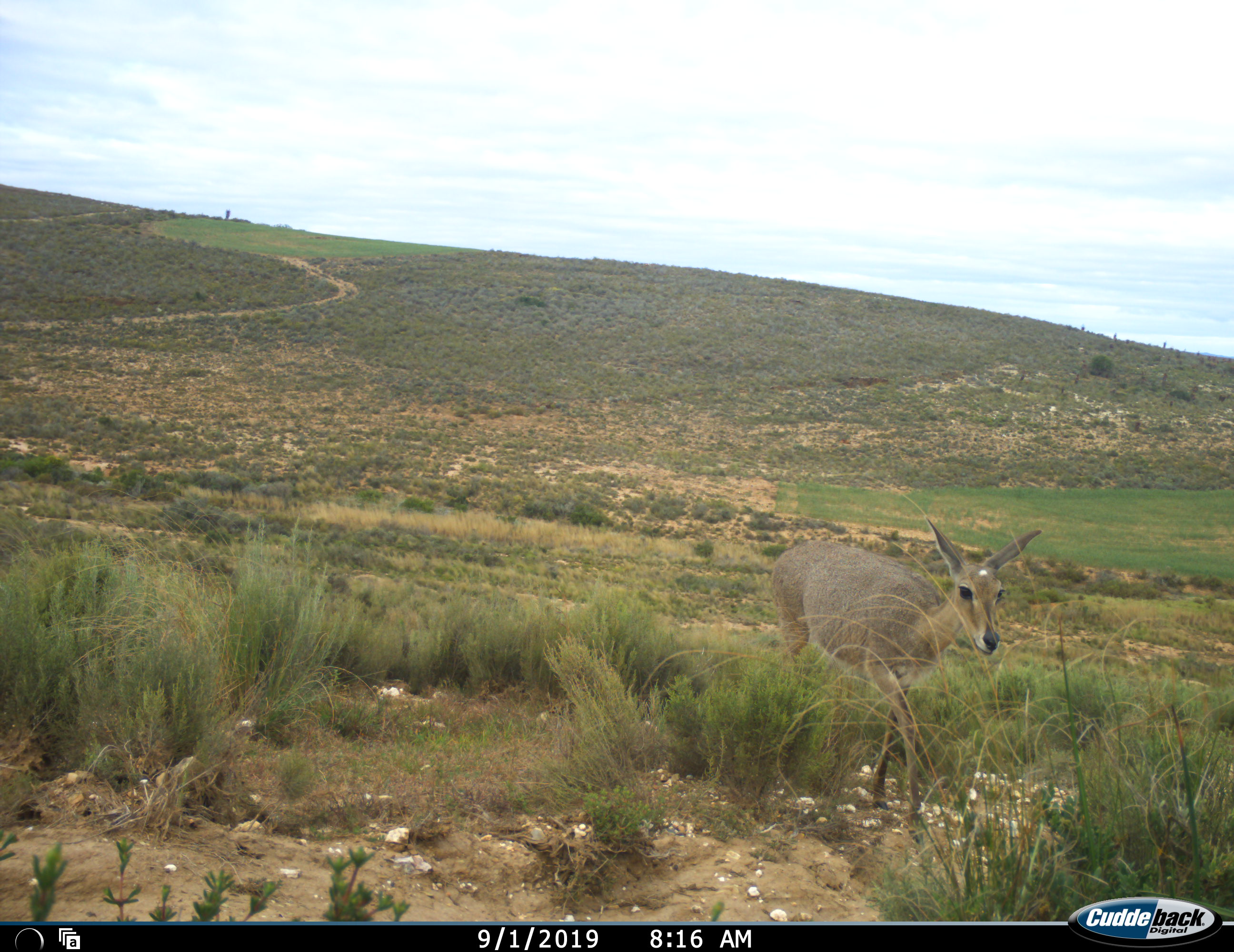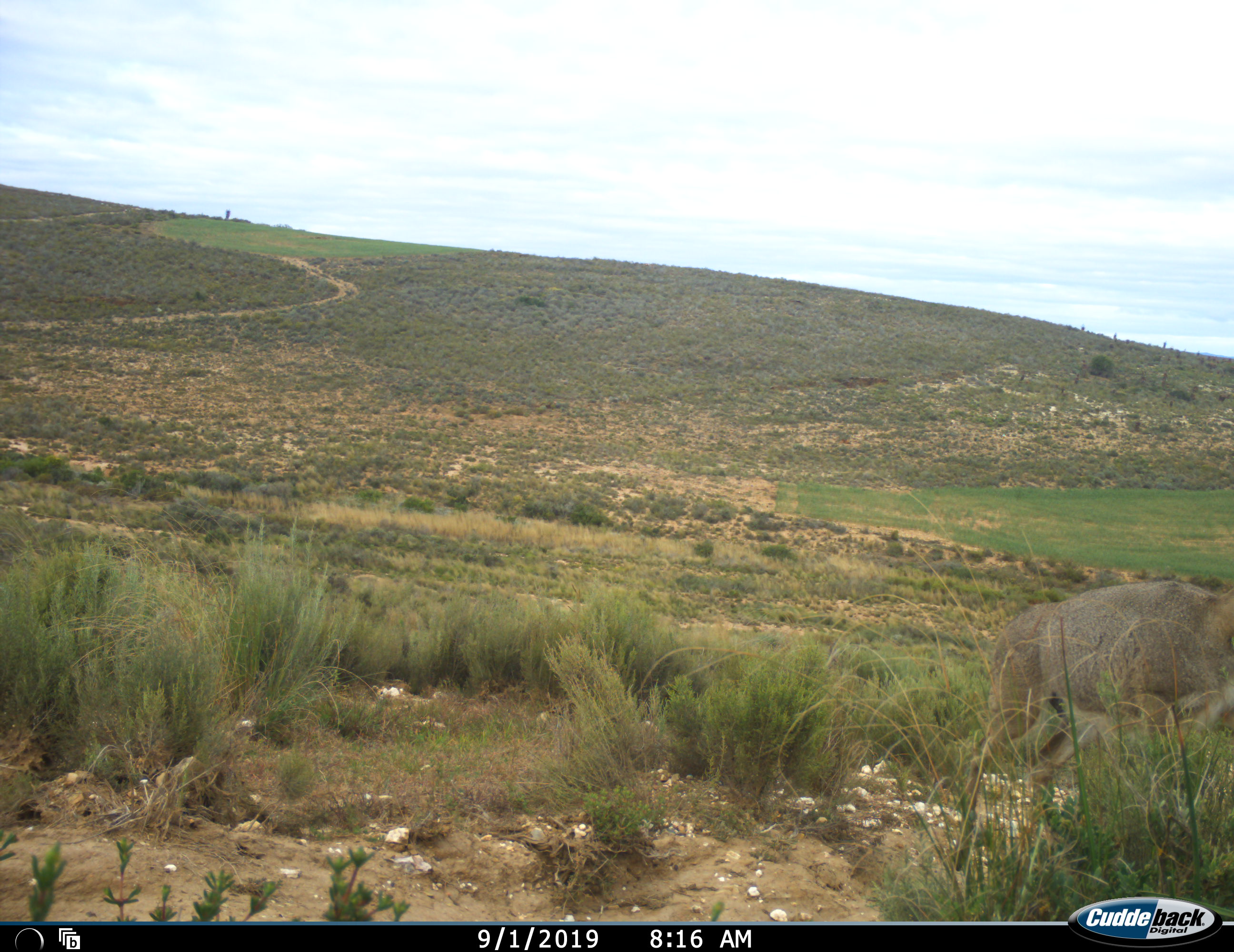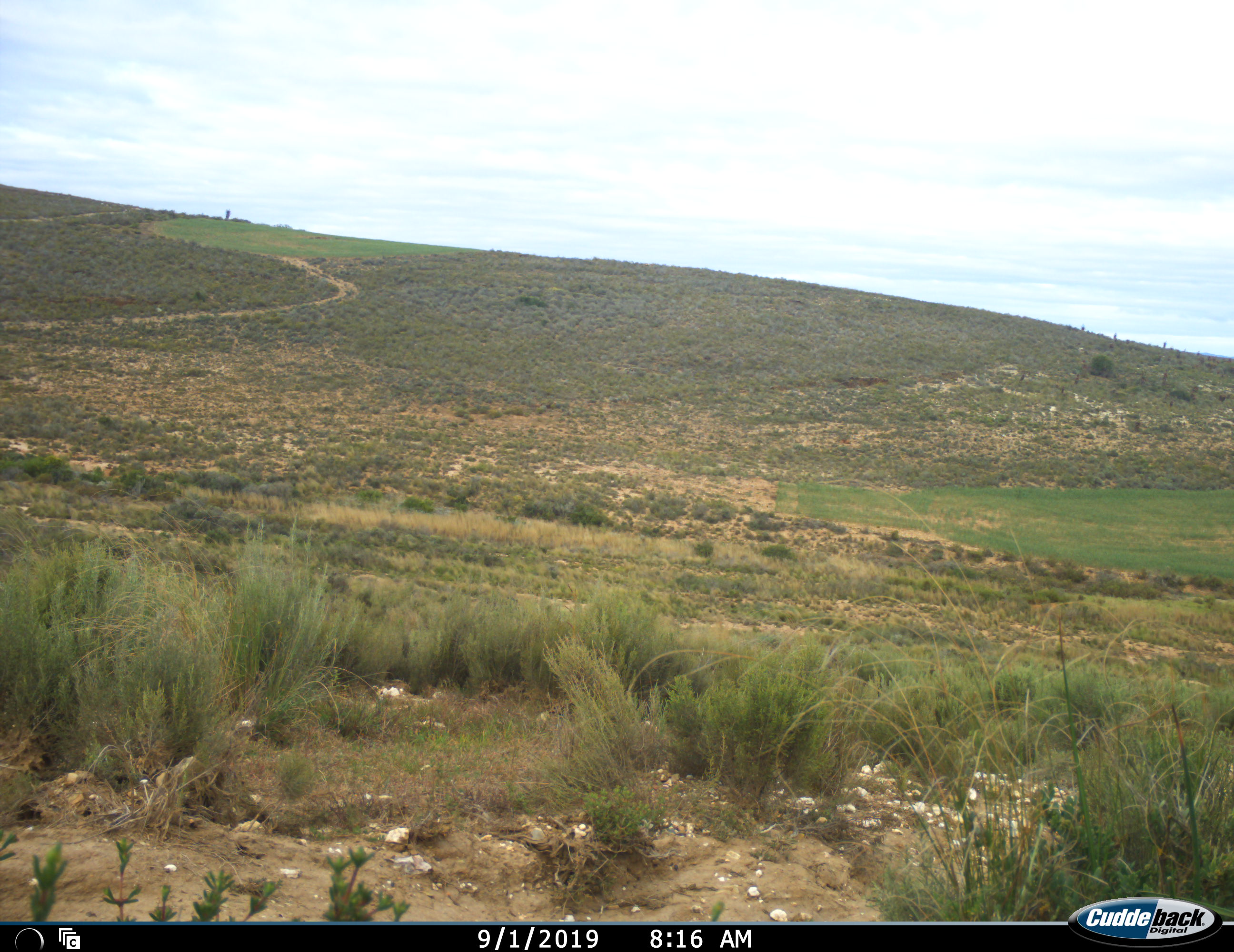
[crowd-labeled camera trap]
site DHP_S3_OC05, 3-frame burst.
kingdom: Animalia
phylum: Chordata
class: Mammalia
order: Artiodactyla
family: Bovidae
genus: Pelea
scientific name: Pelea capreolus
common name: grey rhebok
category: rhebokgrey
Rhebokgrey (grey rhebok) (Pelea capreolus), count 1. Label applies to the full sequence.